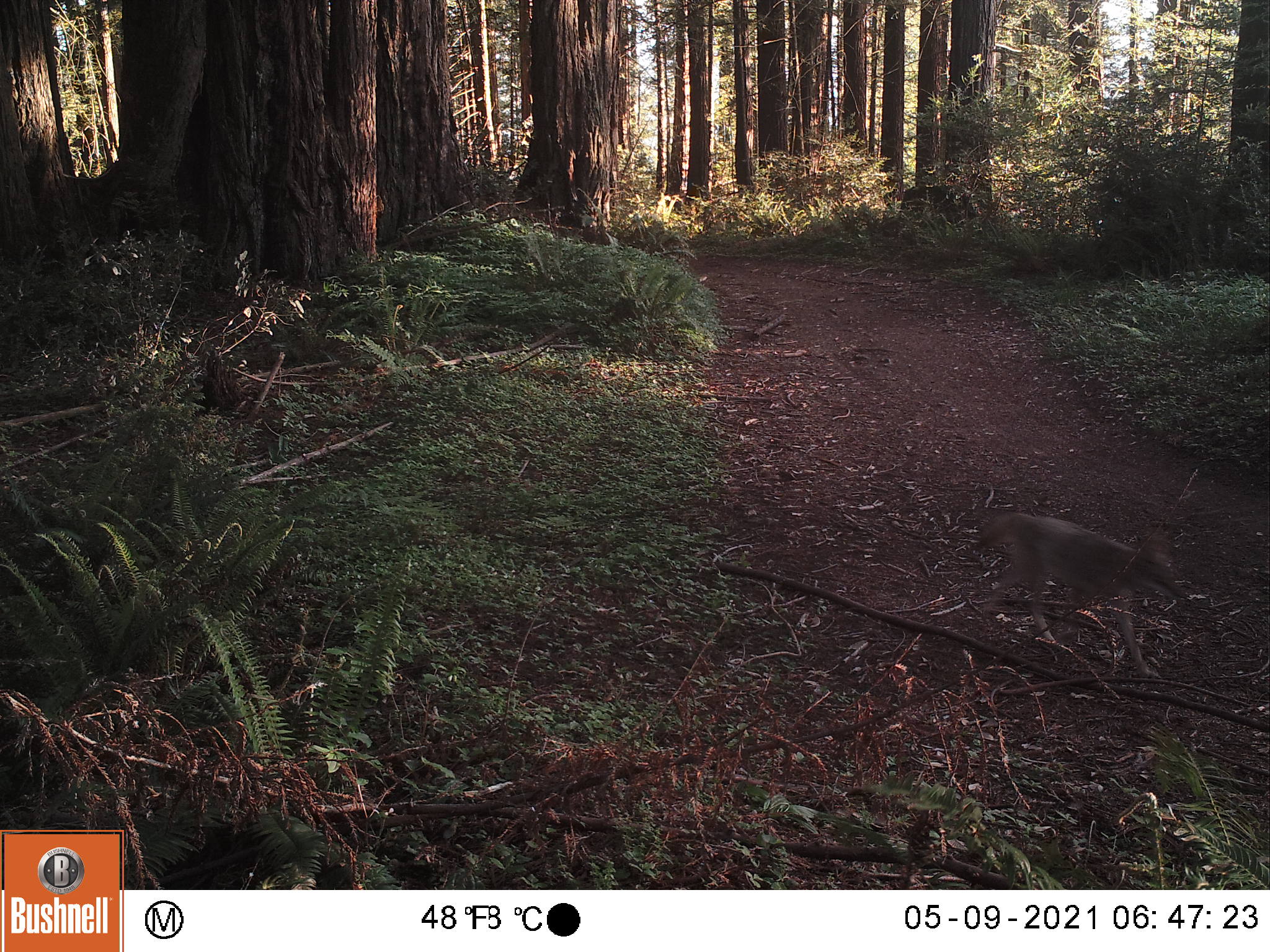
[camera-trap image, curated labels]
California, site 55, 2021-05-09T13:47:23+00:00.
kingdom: Animalia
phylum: Chordata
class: Mammalia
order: Carnivora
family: Canidae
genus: Canis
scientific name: Canis latrans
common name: coyote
Coyote (Canis latrans).